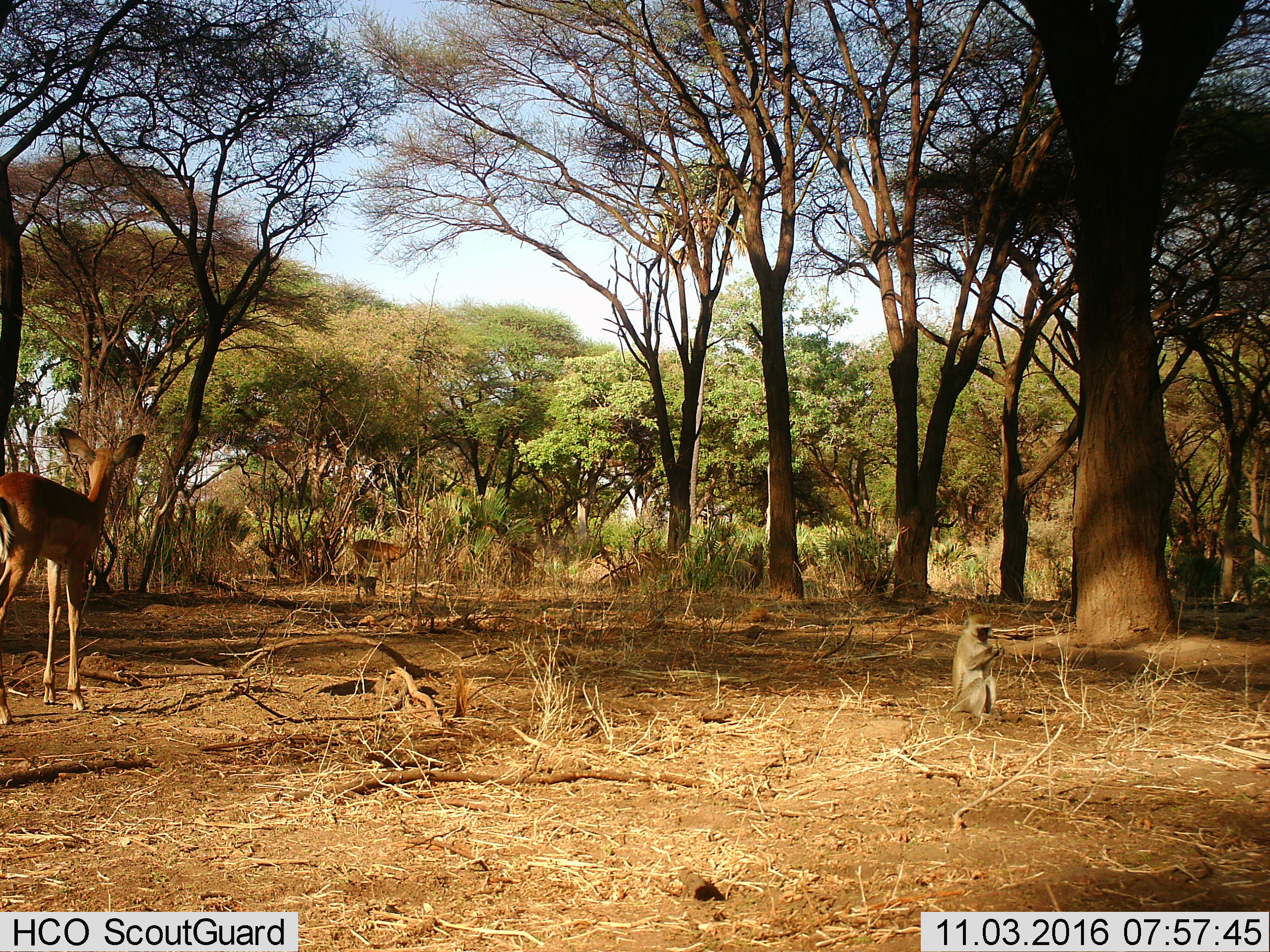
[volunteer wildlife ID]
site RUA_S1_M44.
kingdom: Animalia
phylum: Chordata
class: Mammalia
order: Artiodactyla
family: Bovidae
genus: Aepyceros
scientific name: Aepyceros melampus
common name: impala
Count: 2.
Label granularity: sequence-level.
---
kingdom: Animalia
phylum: Chordata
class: Mammalia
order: Primates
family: Cercopithecidae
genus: Chlorocebus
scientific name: Chlorocebus pygerythrus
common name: vervet monkey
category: monkeyvervet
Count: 2.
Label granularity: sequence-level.